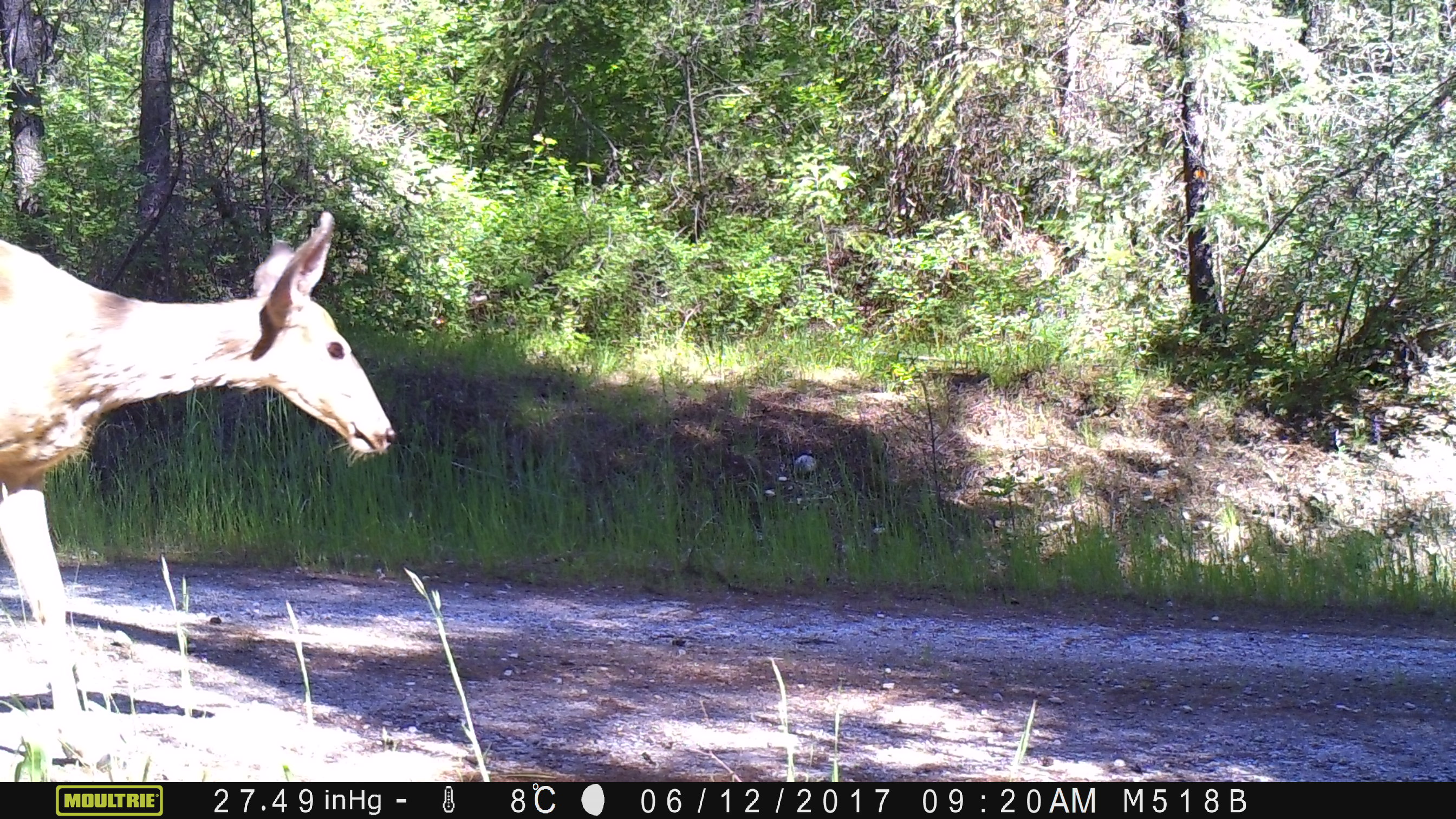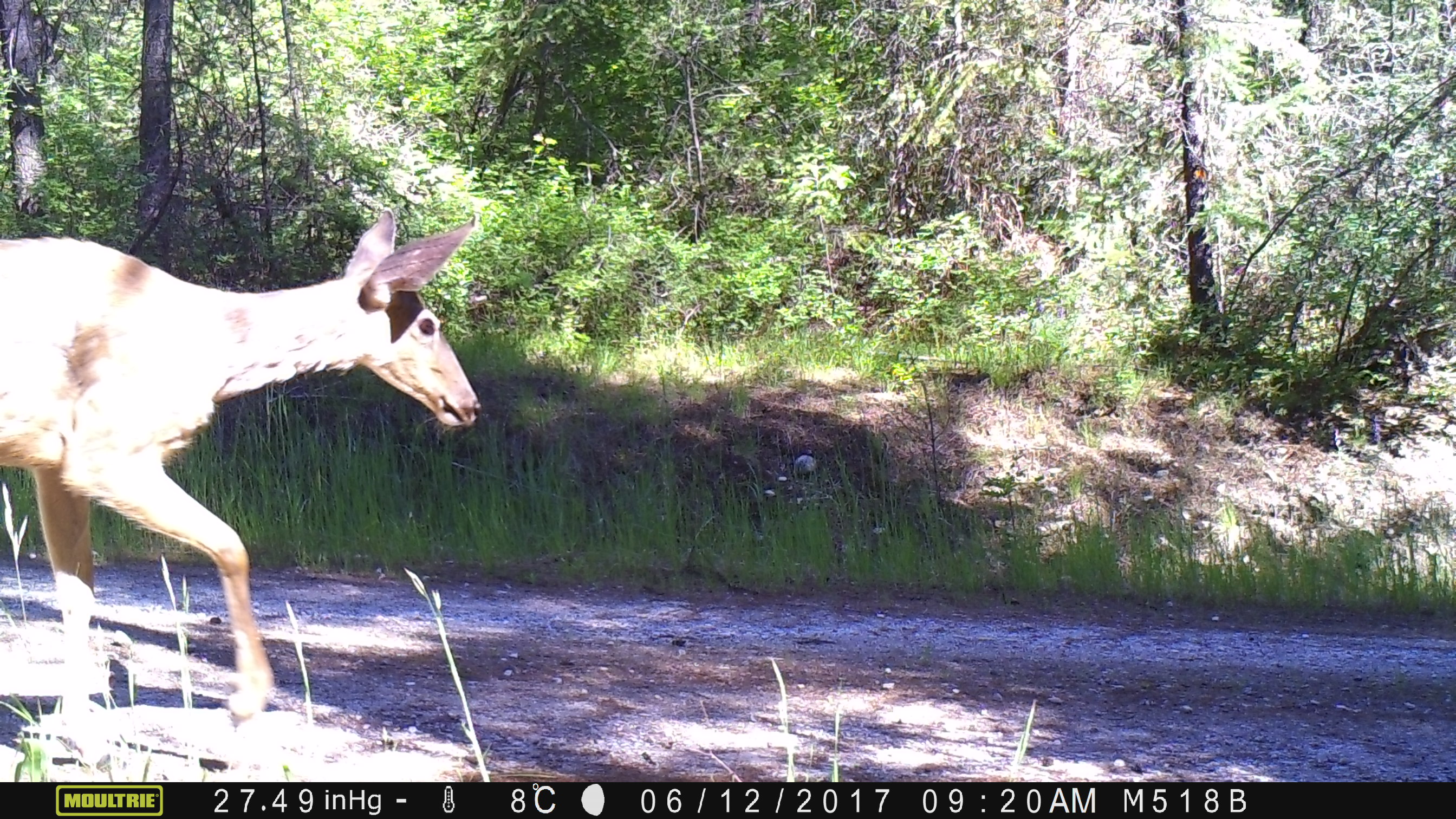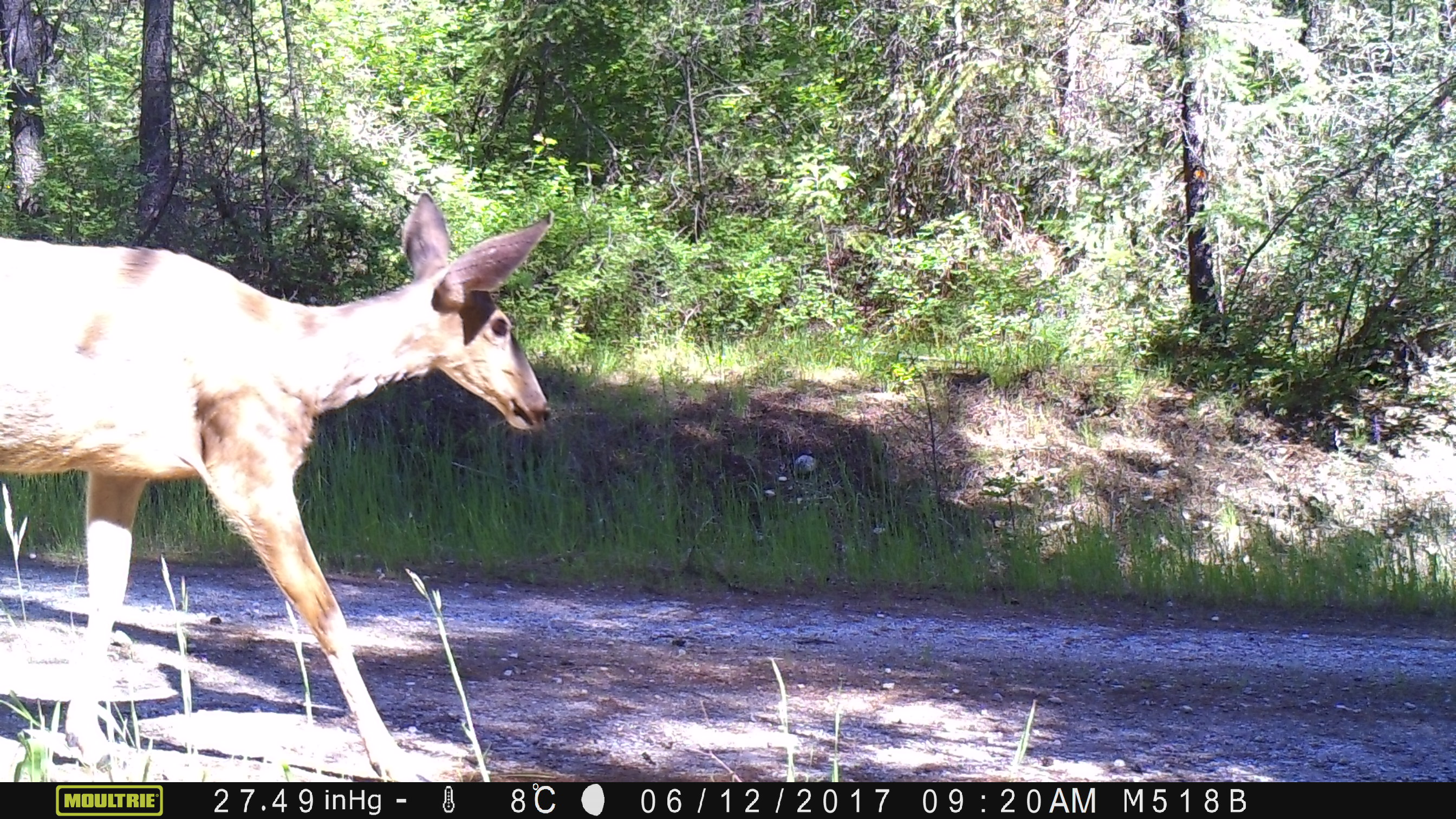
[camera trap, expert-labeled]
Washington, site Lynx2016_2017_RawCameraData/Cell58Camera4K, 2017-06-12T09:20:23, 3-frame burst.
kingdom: Animalia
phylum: Chordata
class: Mammalia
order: Artiodactyla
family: Cervidae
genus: Odocoileus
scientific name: Odocoileus hemionus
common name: mule deer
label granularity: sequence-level